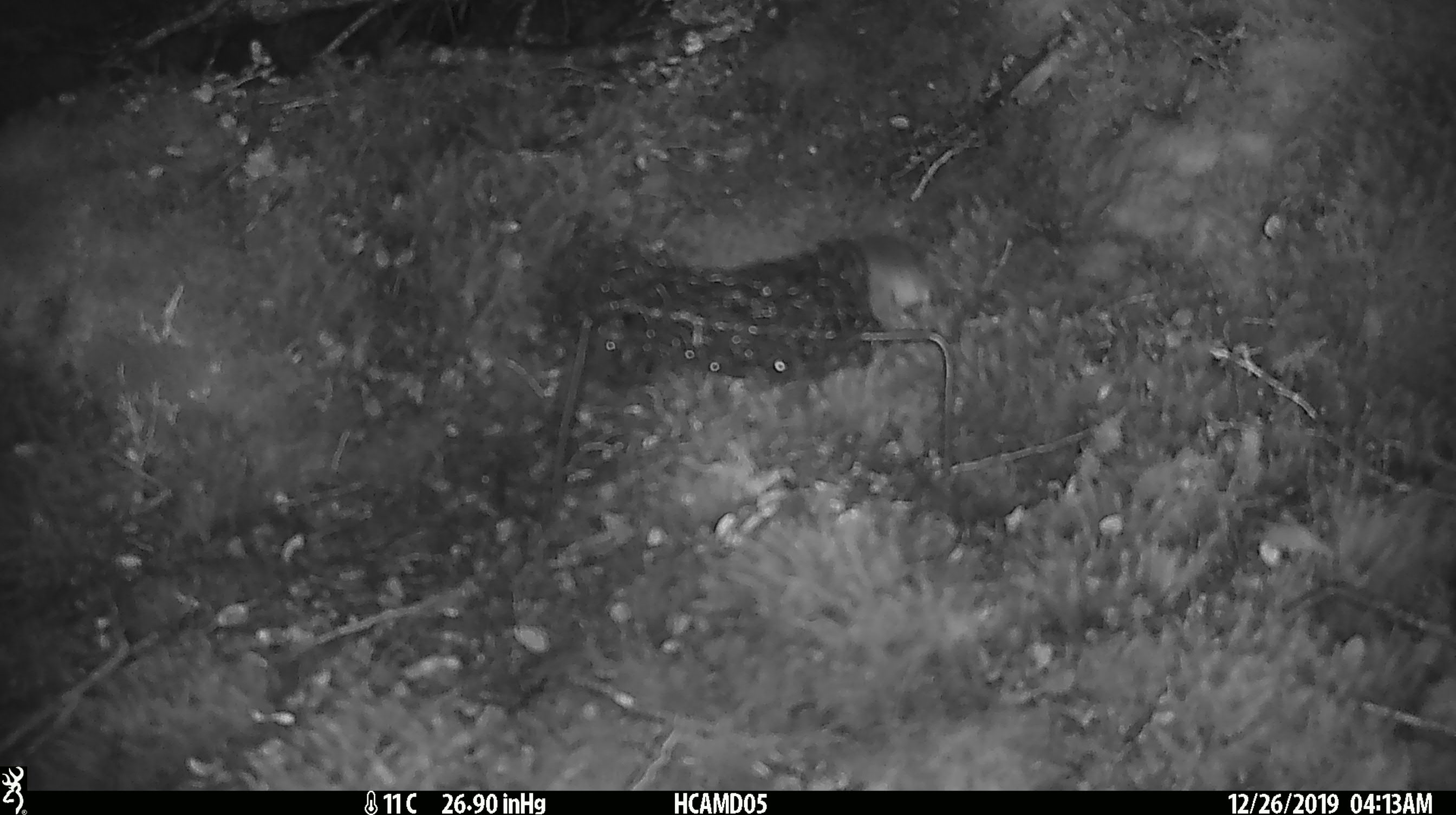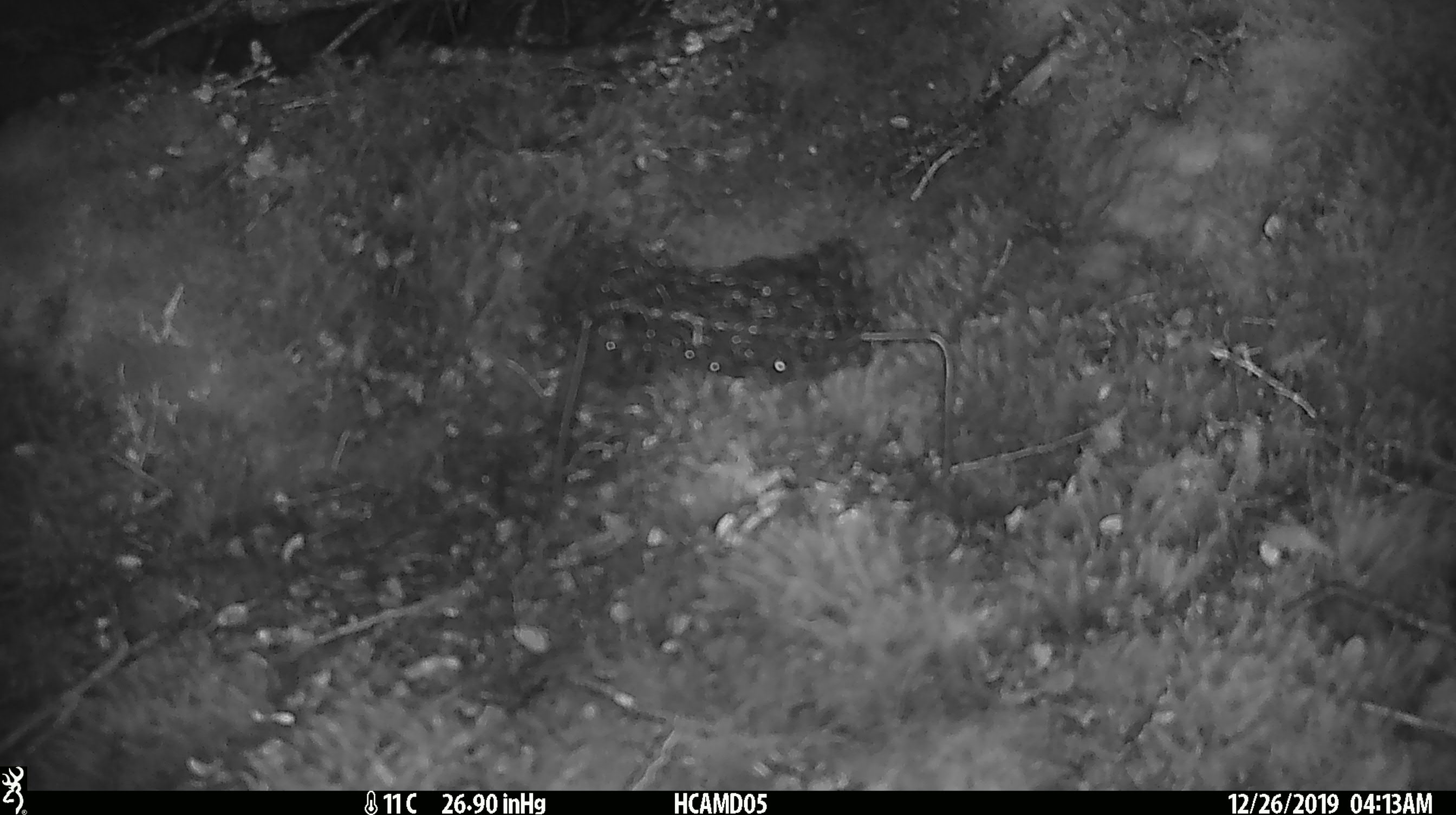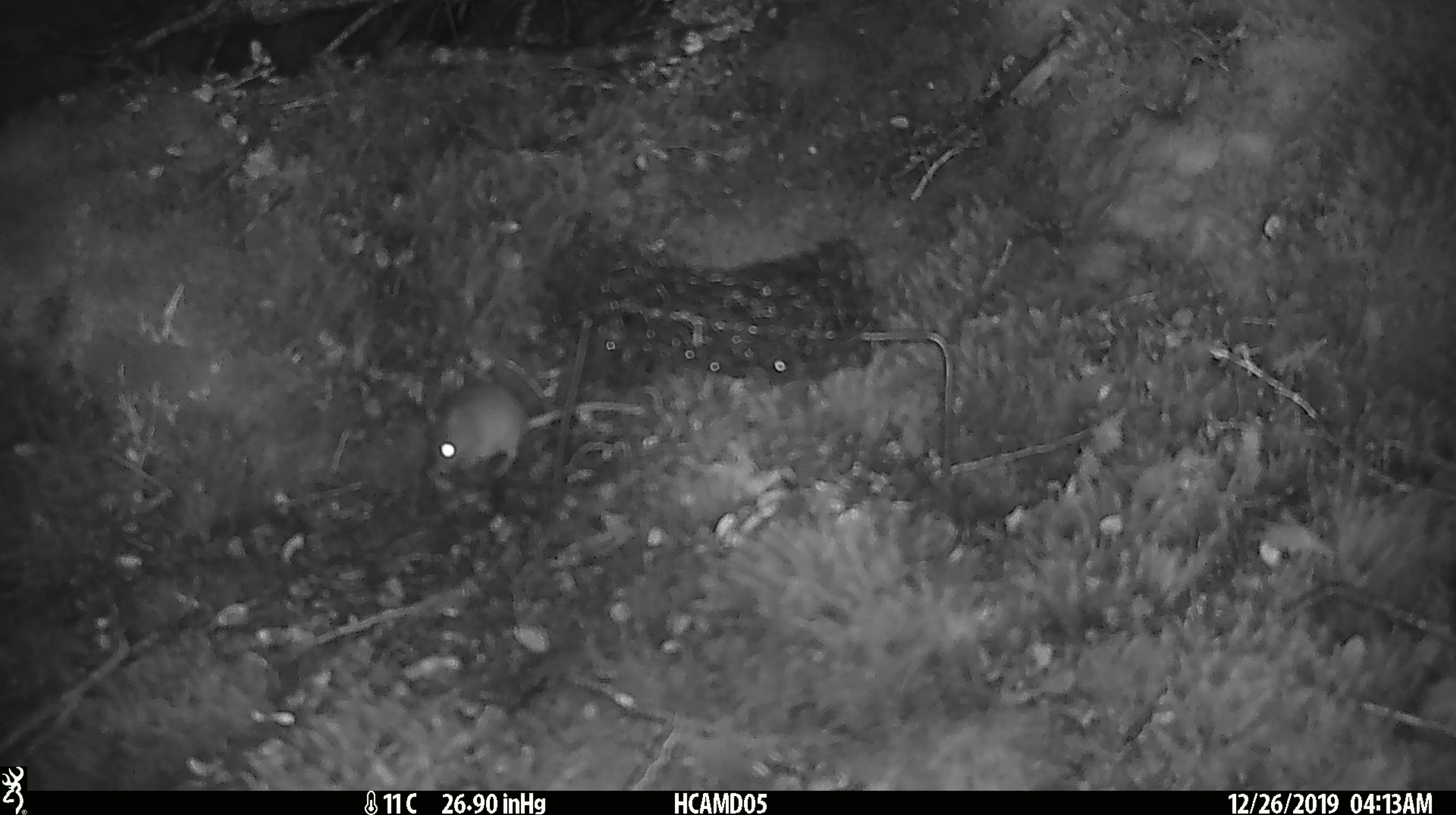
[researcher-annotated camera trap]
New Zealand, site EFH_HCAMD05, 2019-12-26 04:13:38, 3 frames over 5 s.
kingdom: Animalia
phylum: Chordata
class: Mammalia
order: Rodentia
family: Muridae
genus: Mus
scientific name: Mus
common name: mouse